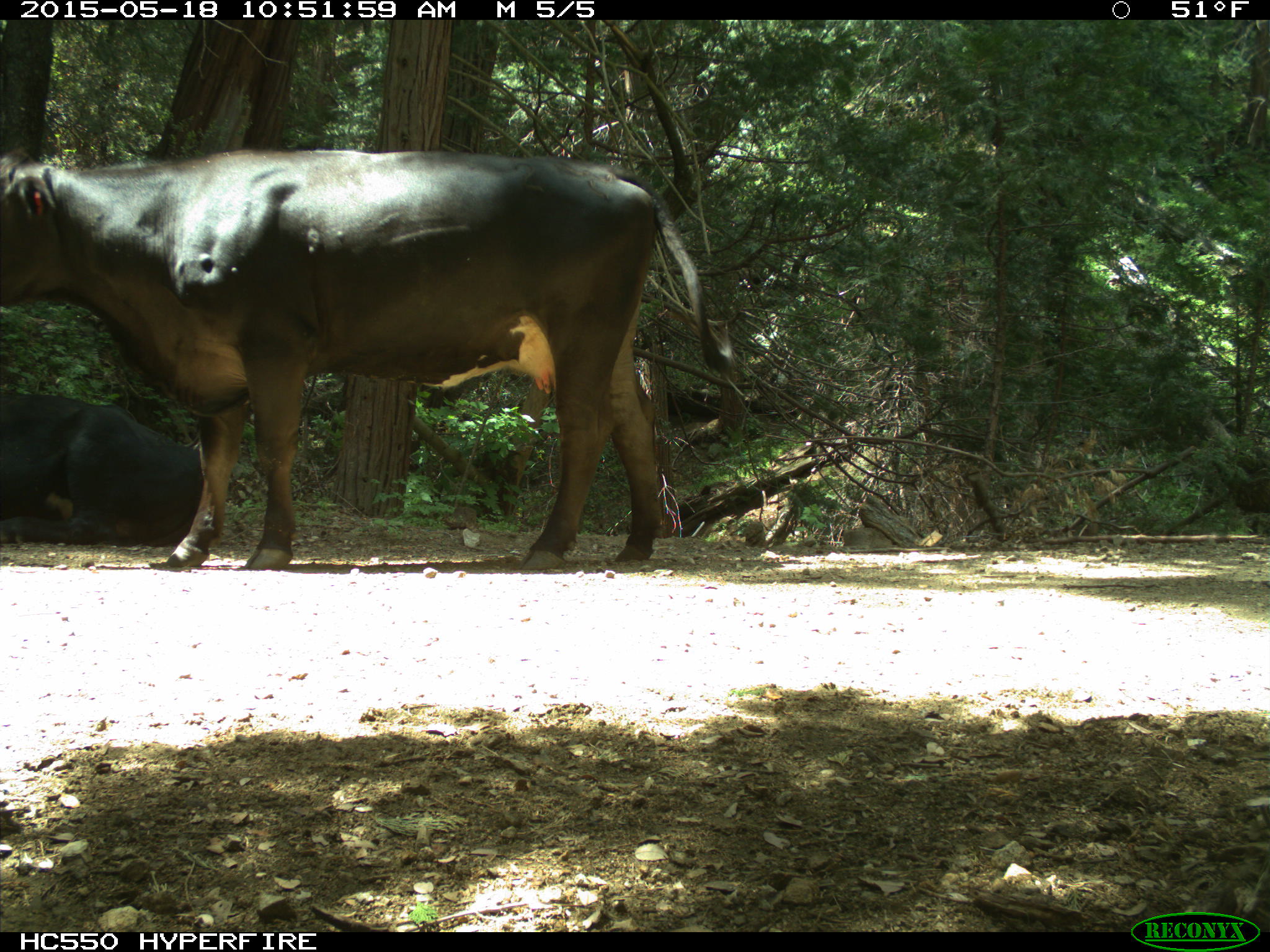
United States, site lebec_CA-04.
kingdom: Animalia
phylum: Chordata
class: Mammalia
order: Artiodactyla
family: Bovidae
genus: Bos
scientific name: Bos taurus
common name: domestic cow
Bos taurus (domestic cow).